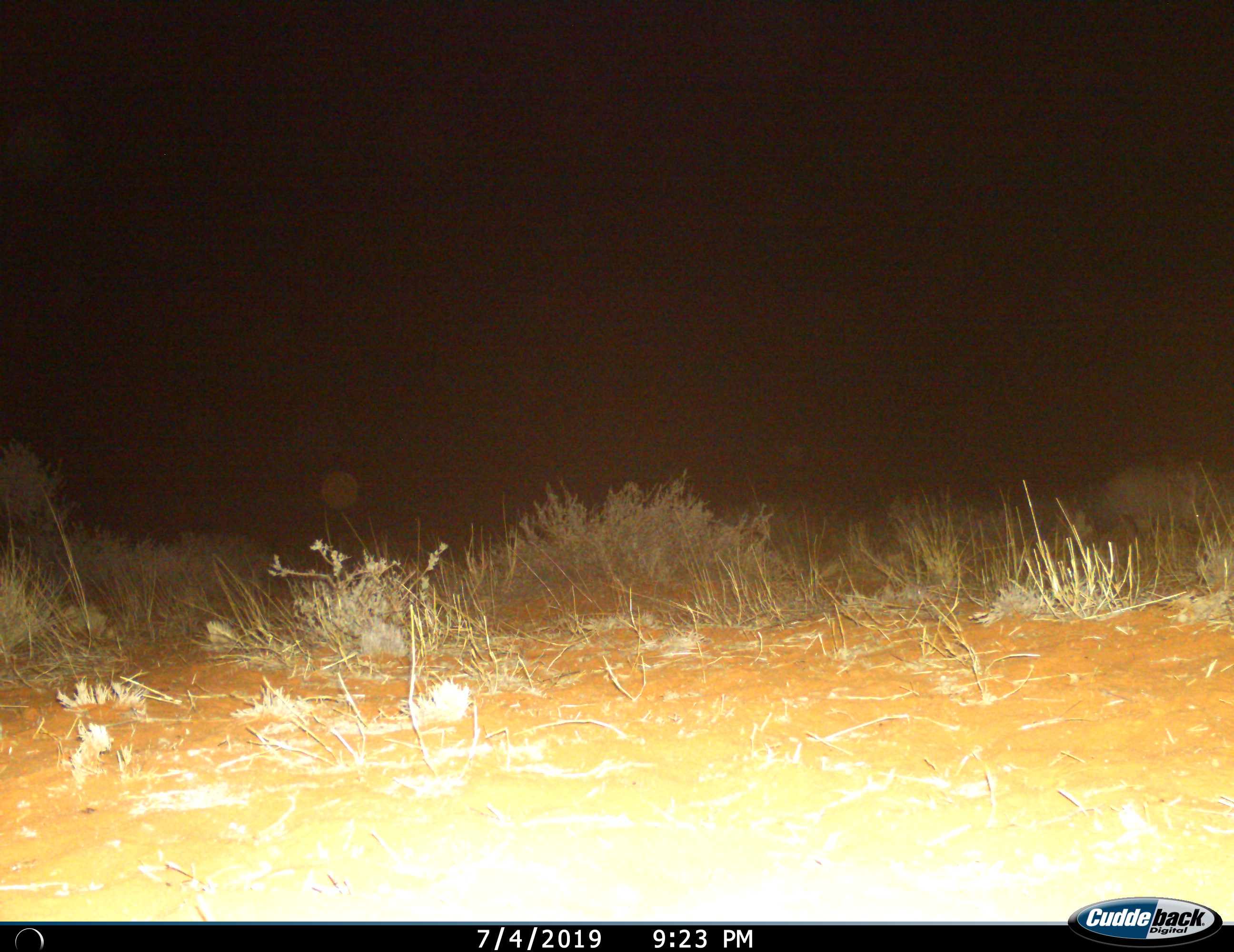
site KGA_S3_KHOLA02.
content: unidentified animal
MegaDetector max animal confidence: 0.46